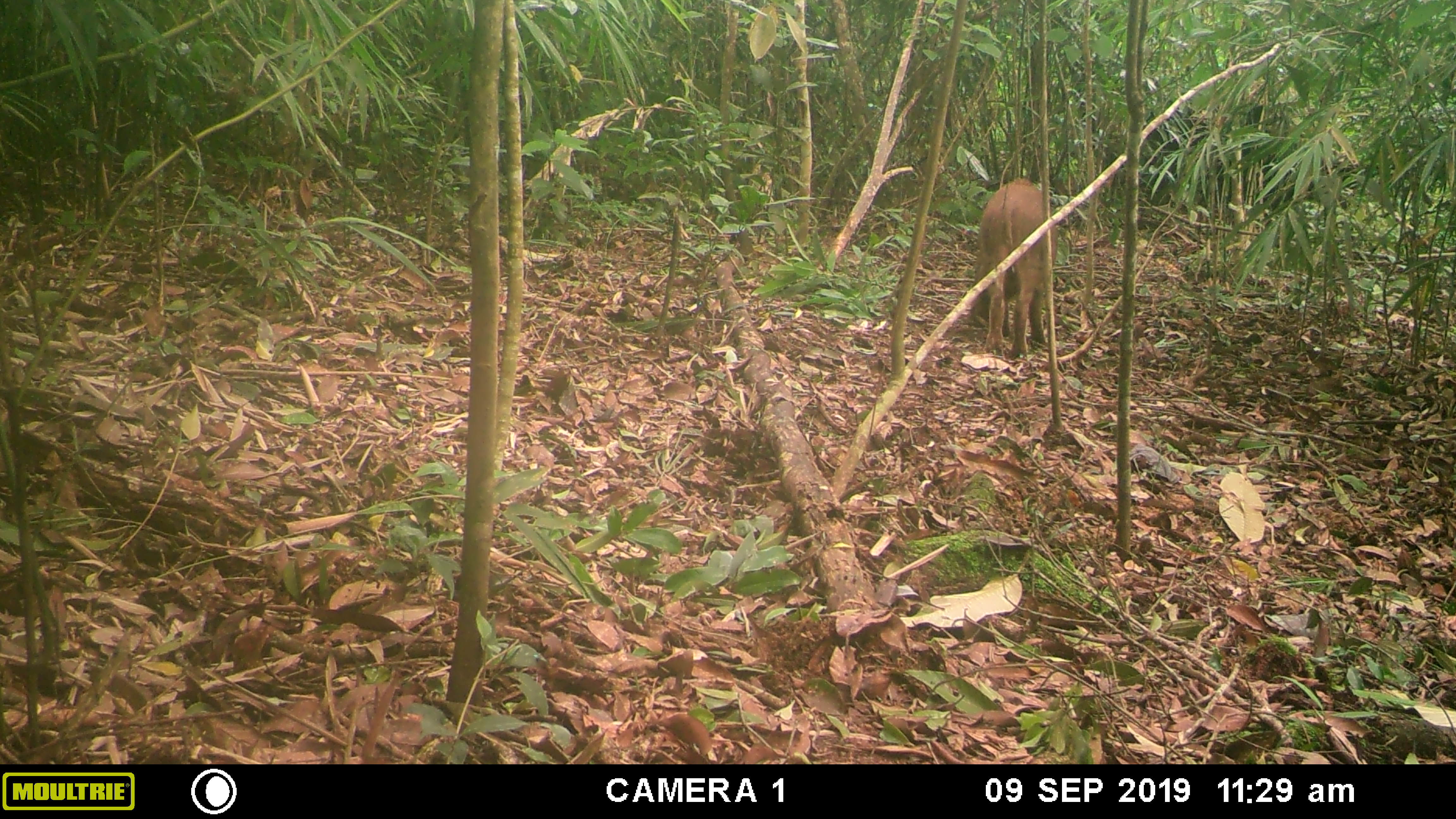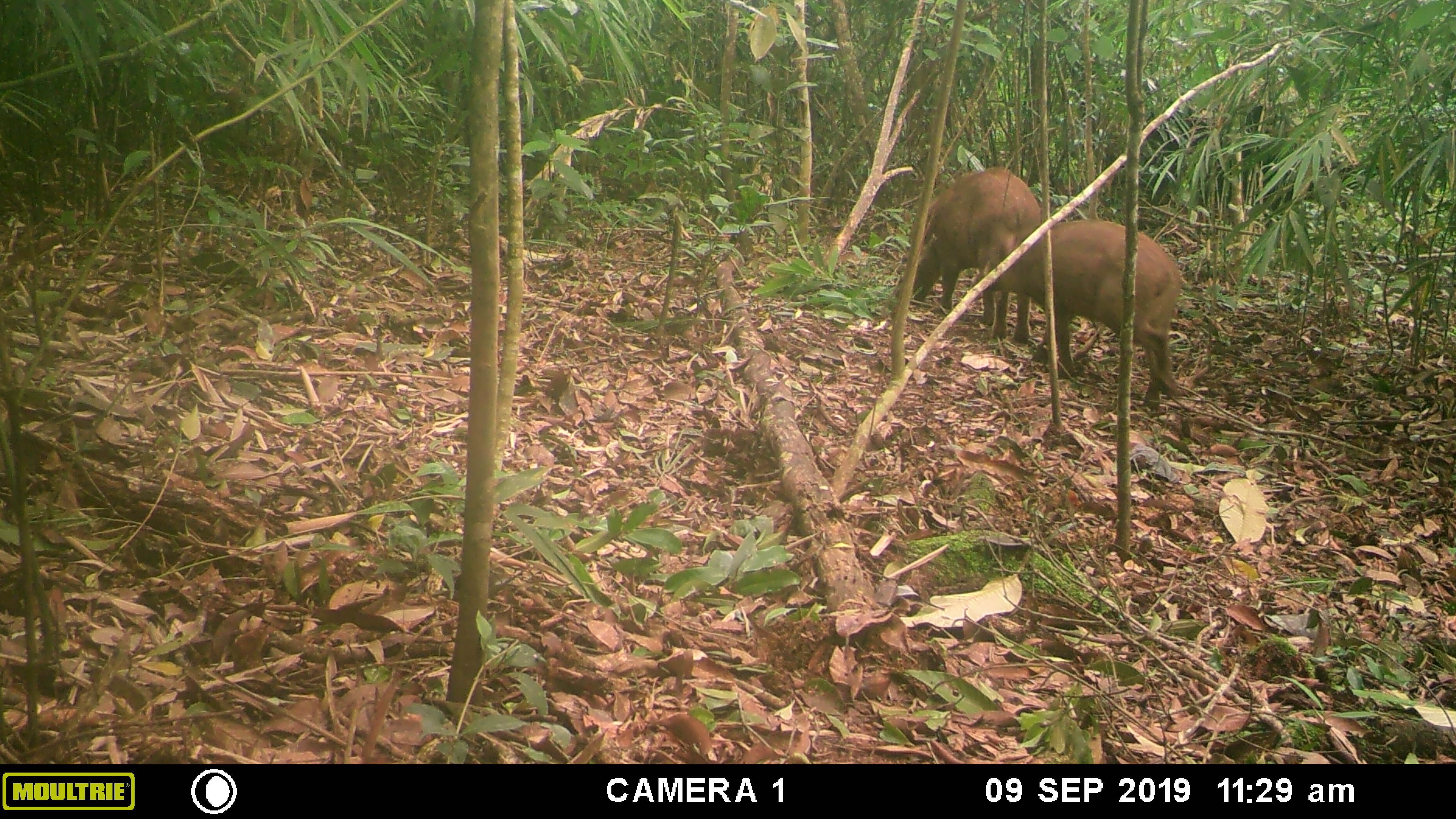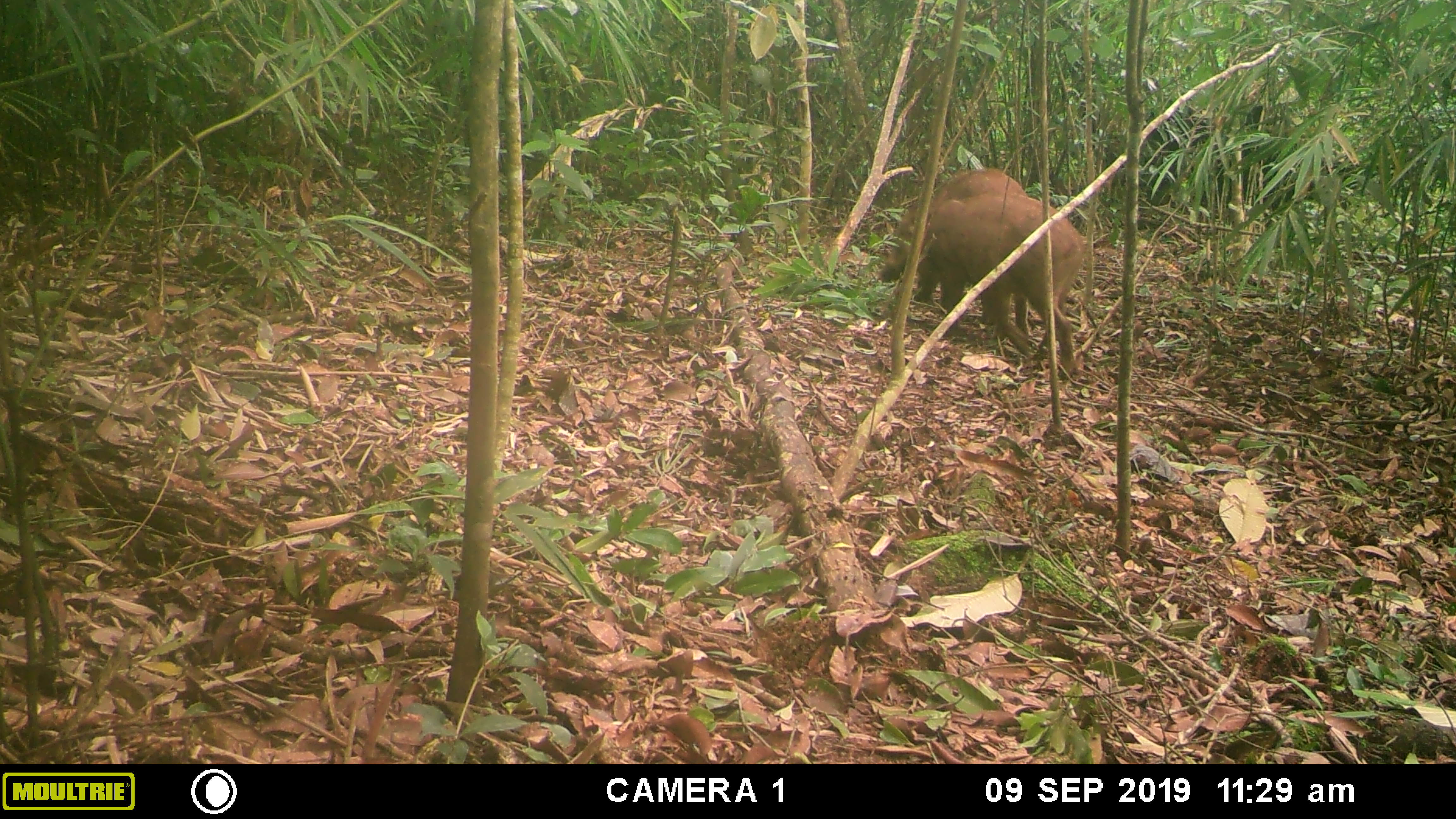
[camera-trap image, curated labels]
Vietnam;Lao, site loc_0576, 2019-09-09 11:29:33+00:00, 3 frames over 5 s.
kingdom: Animalia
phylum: Chordata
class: Mammalia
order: Artiodactyla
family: Suidae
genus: Sus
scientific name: Sus scrofa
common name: eurasian wild pig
Eurasian wild pig (Sus scrofa). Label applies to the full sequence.